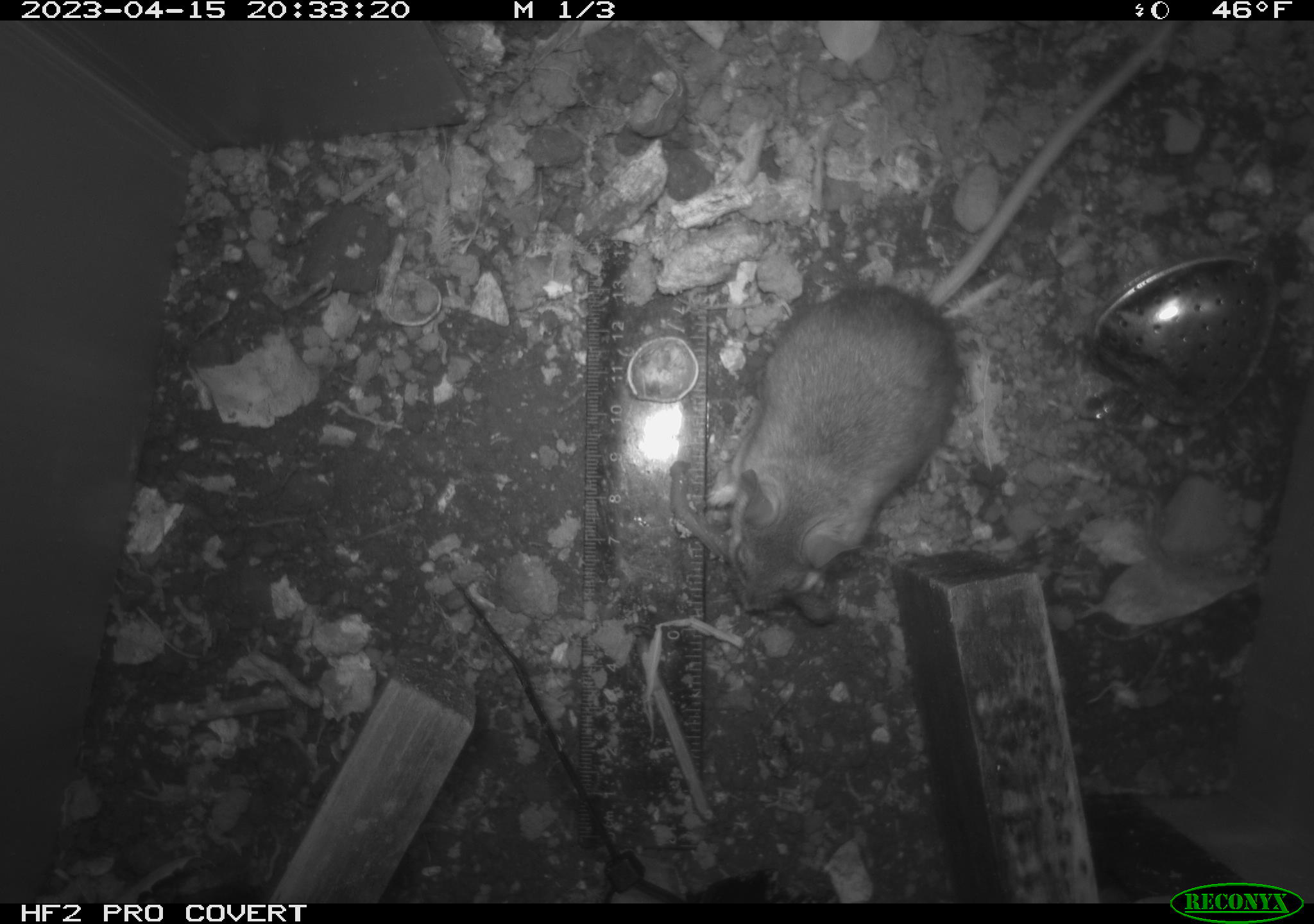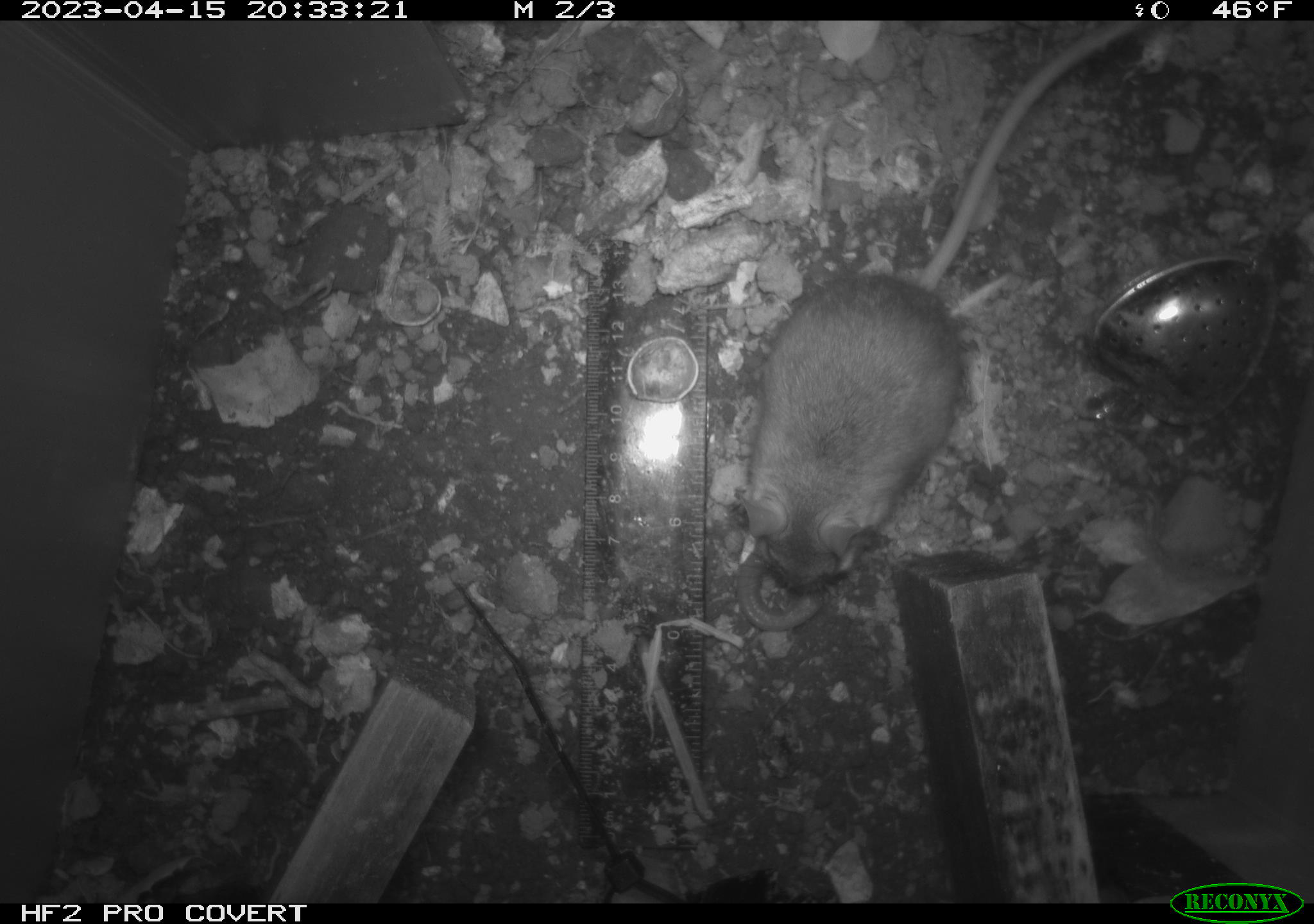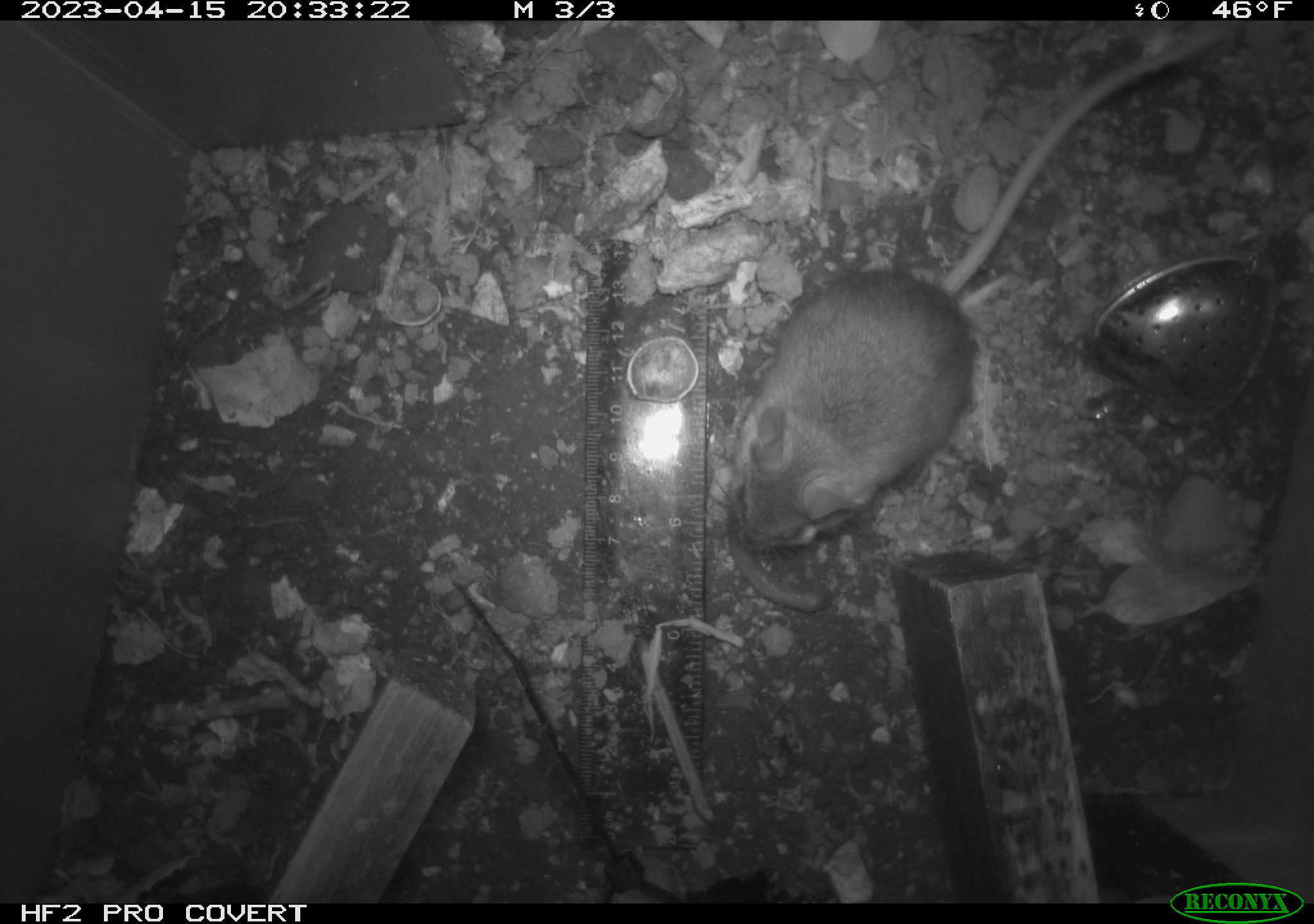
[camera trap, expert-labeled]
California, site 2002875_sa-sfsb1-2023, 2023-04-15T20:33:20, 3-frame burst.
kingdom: Animalia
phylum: Chordata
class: Mammalia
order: Rodentia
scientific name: Rodentia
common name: mouse species